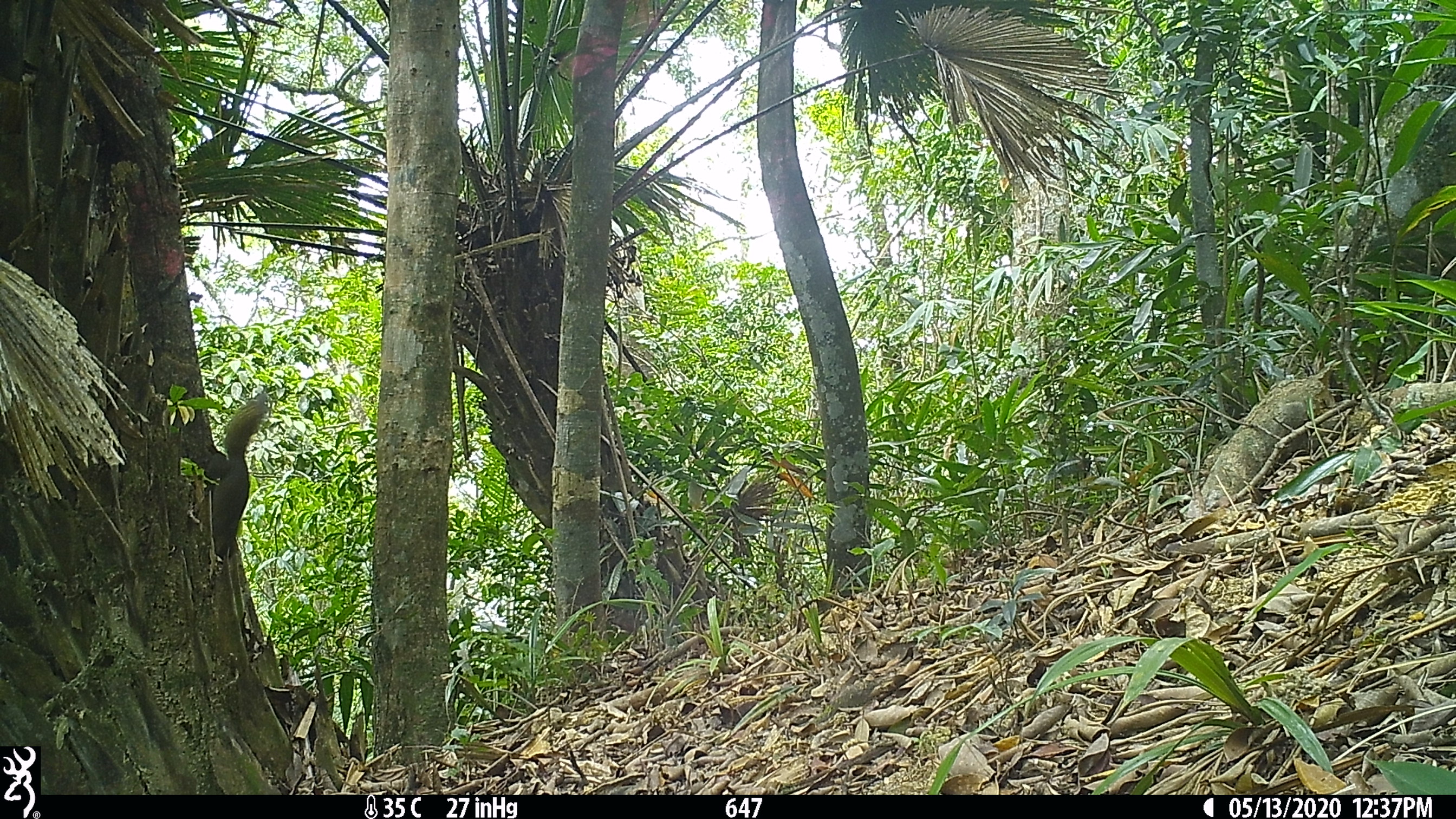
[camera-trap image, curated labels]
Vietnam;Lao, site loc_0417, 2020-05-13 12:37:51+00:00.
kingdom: Animalia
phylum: Chordata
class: Mammalia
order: Rodentia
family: Sciuridae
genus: Callosciurus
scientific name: Callosciurus erythraeus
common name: pallas's squirrel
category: pallass squirrel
Pallass squirrel (pallas's squirrel) (Callosciurus erythraeus). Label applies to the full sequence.